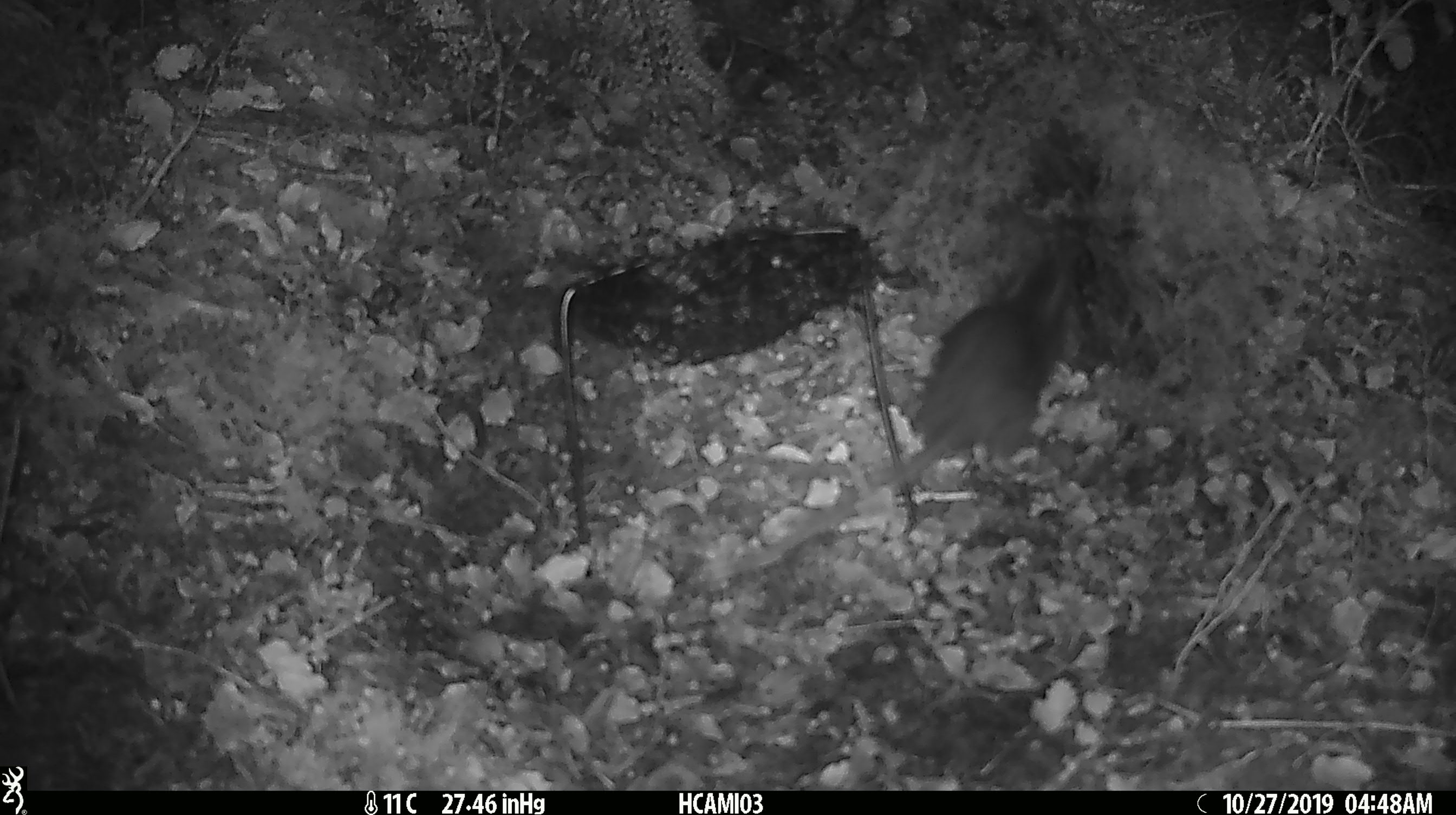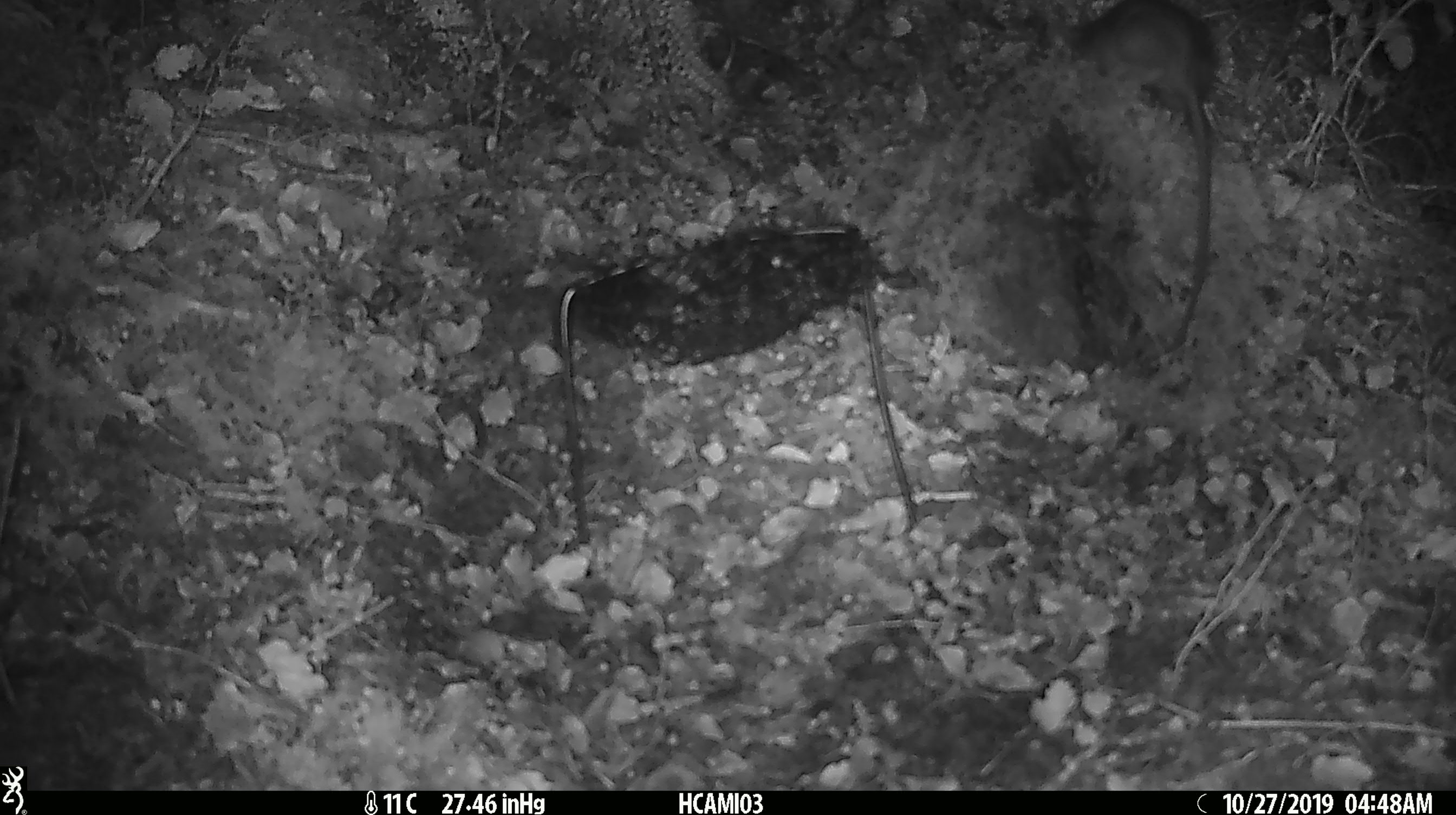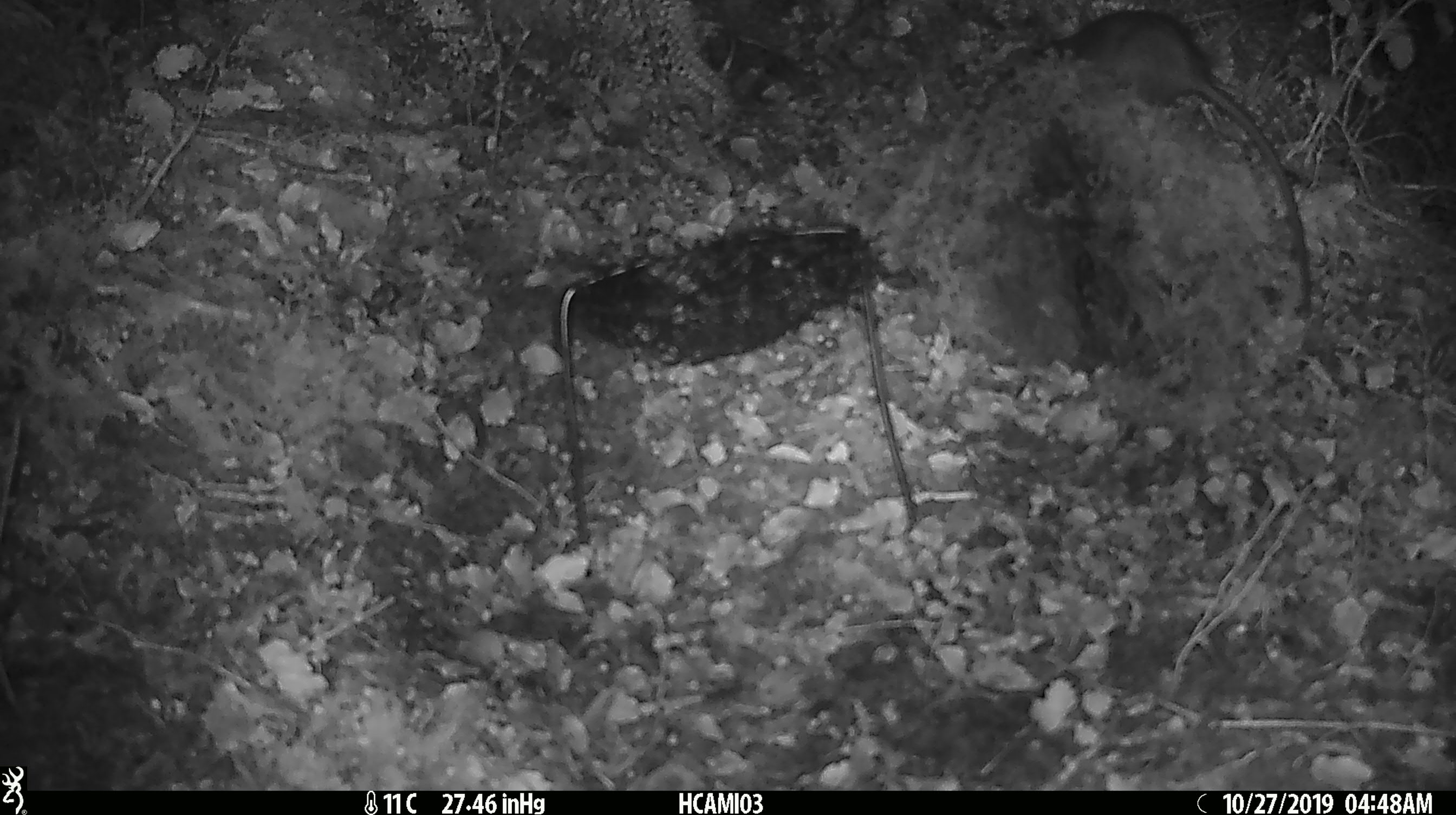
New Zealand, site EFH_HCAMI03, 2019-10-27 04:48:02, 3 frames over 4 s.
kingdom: Animalia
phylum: Chordata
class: Mammalia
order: Rodentia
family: Muridae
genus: Rattus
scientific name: Rattus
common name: rat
Rat (Rattus).